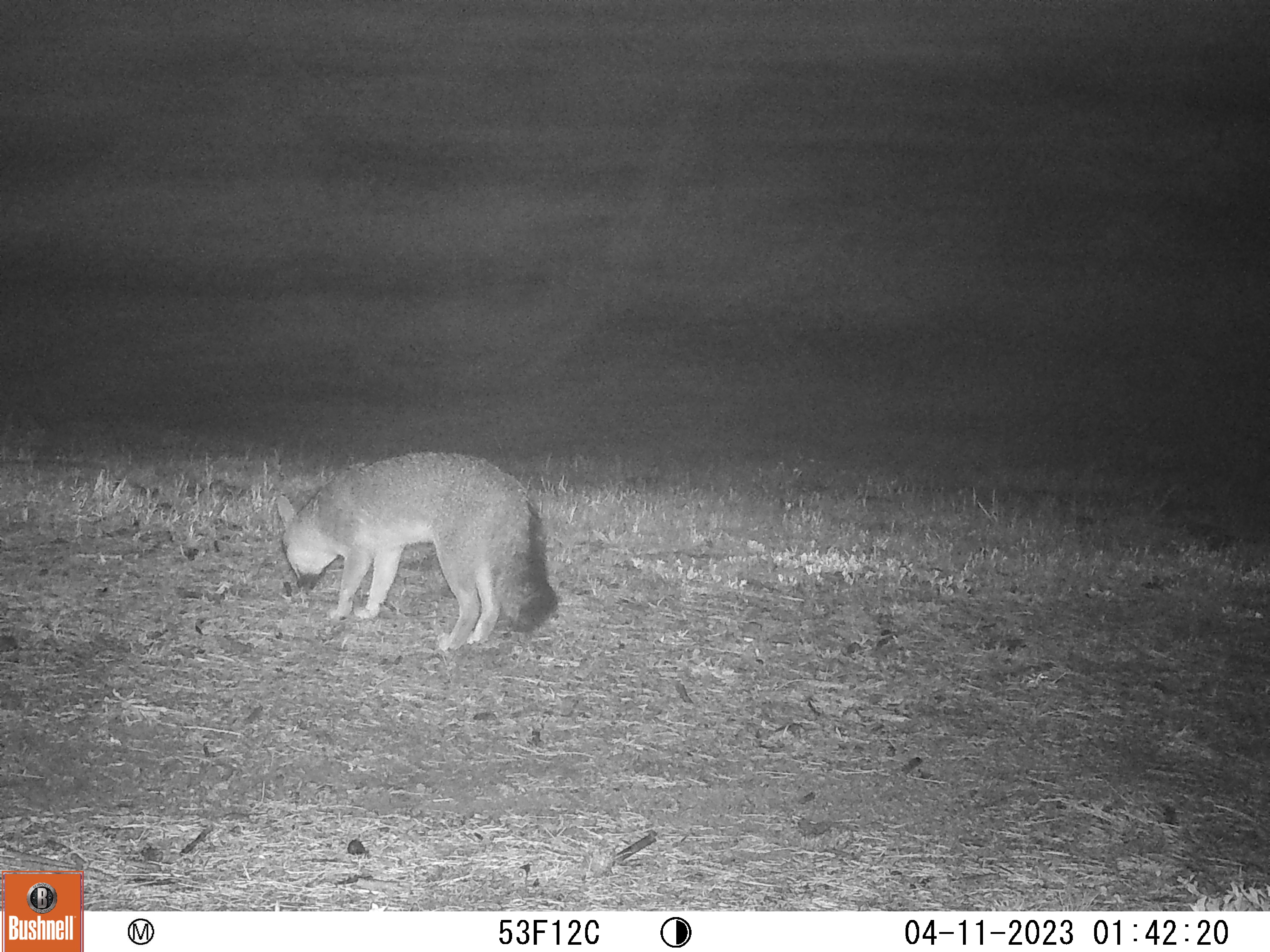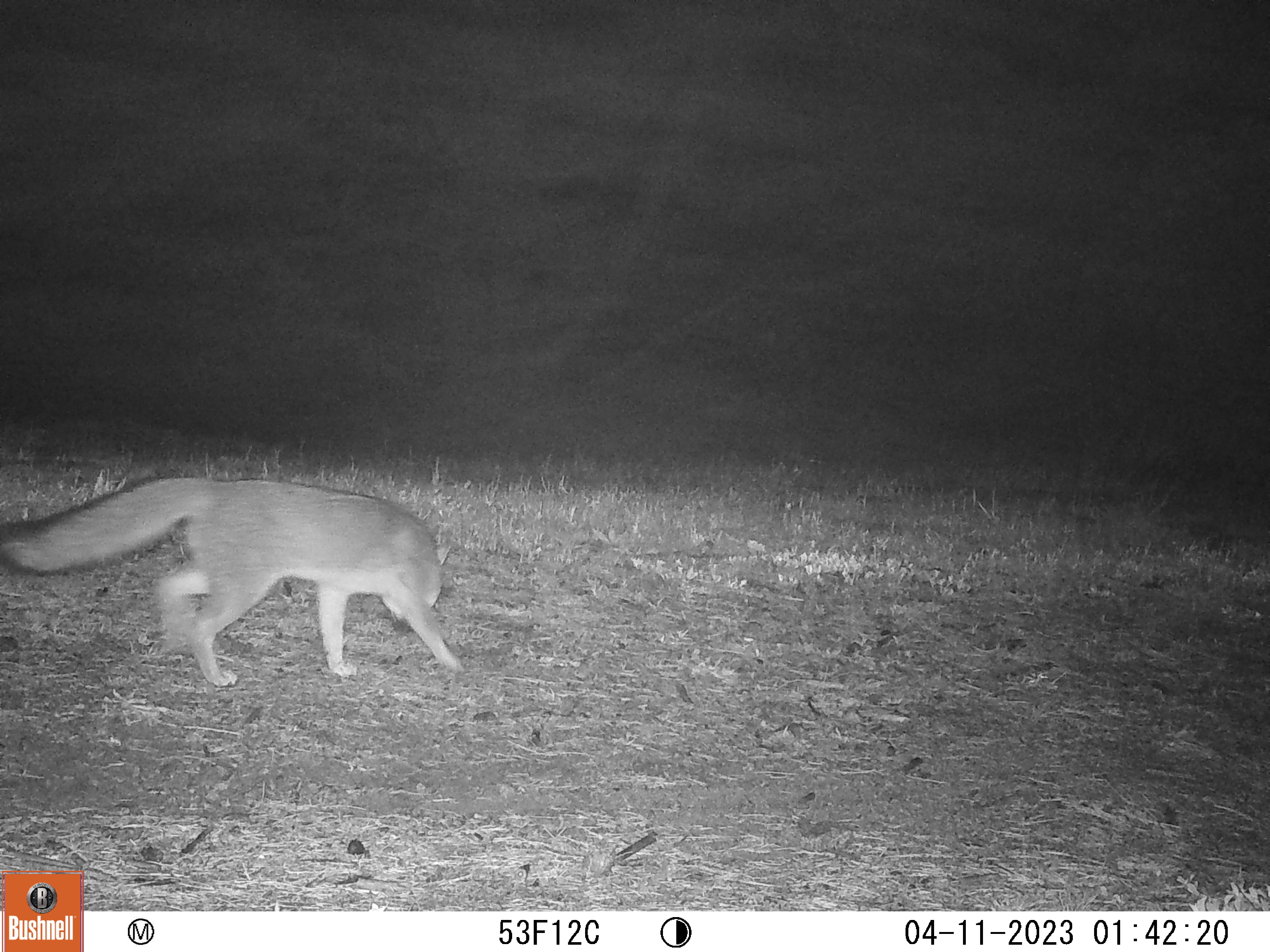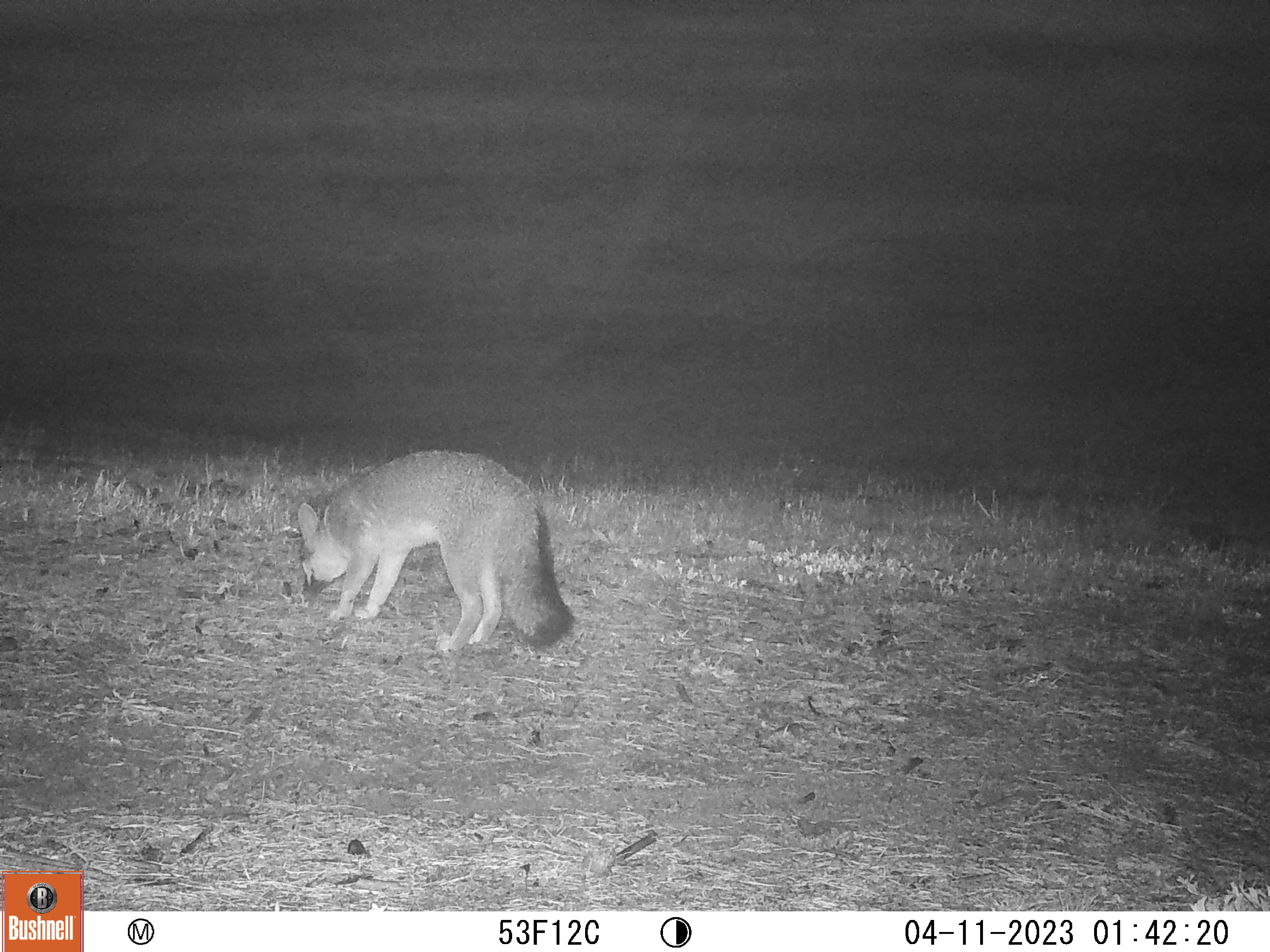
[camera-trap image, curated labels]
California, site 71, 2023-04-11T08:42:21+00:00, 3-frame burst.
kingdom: Animalia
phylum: Chordata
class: Mammalia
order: Carnivora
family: Canidae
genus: Urocyon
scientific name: Urocyon cinereoargenteus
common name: gray fox